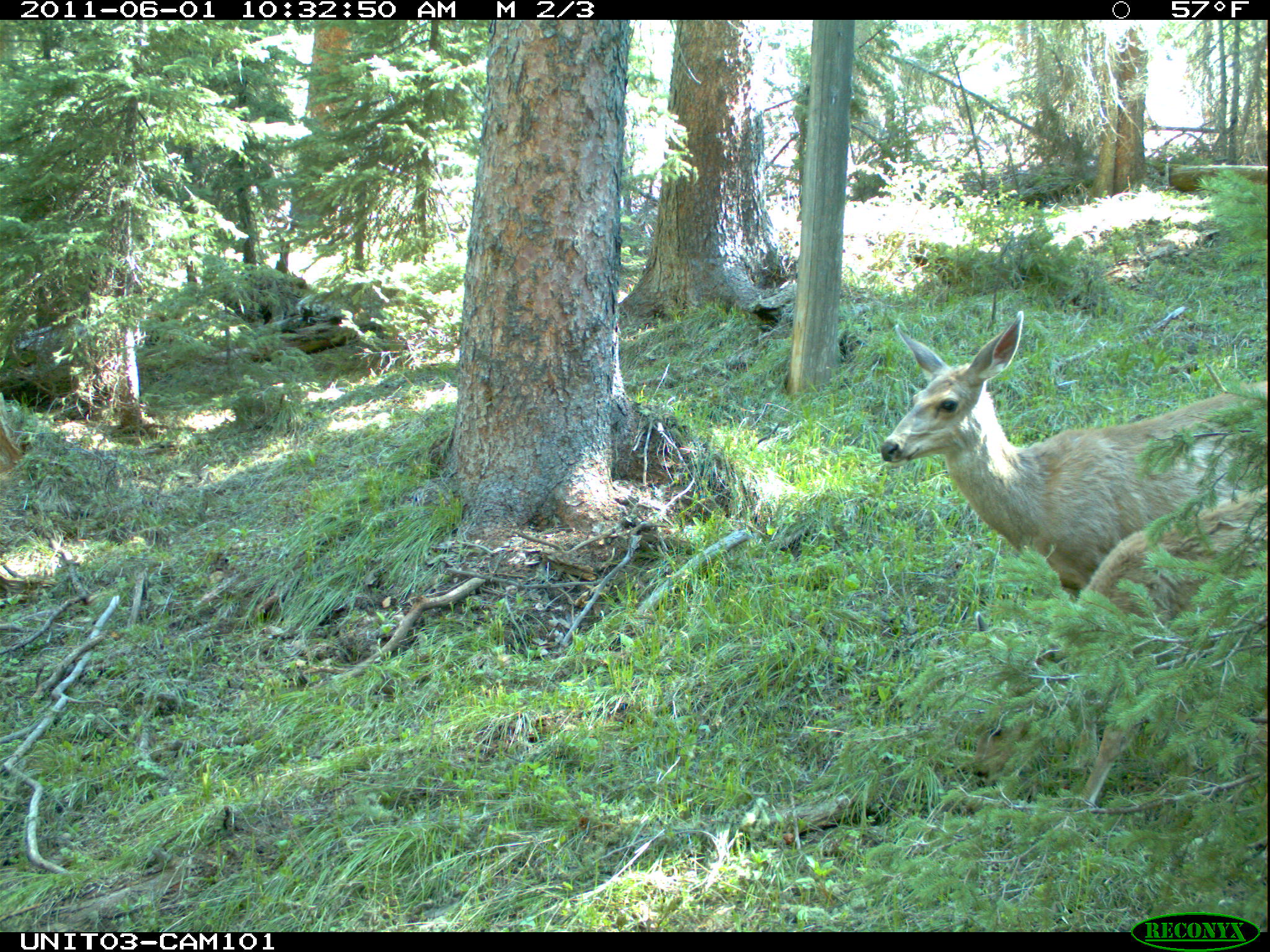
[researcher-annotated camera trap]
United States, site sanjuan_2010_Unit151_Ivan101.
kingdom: Animalia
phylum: Chordata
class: Mammalia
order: Artiodactyla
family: Cervidae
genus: Odocoileus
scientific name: Odocoileus hemionus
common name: mule deer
Odocoileus hemionus (mule deer).